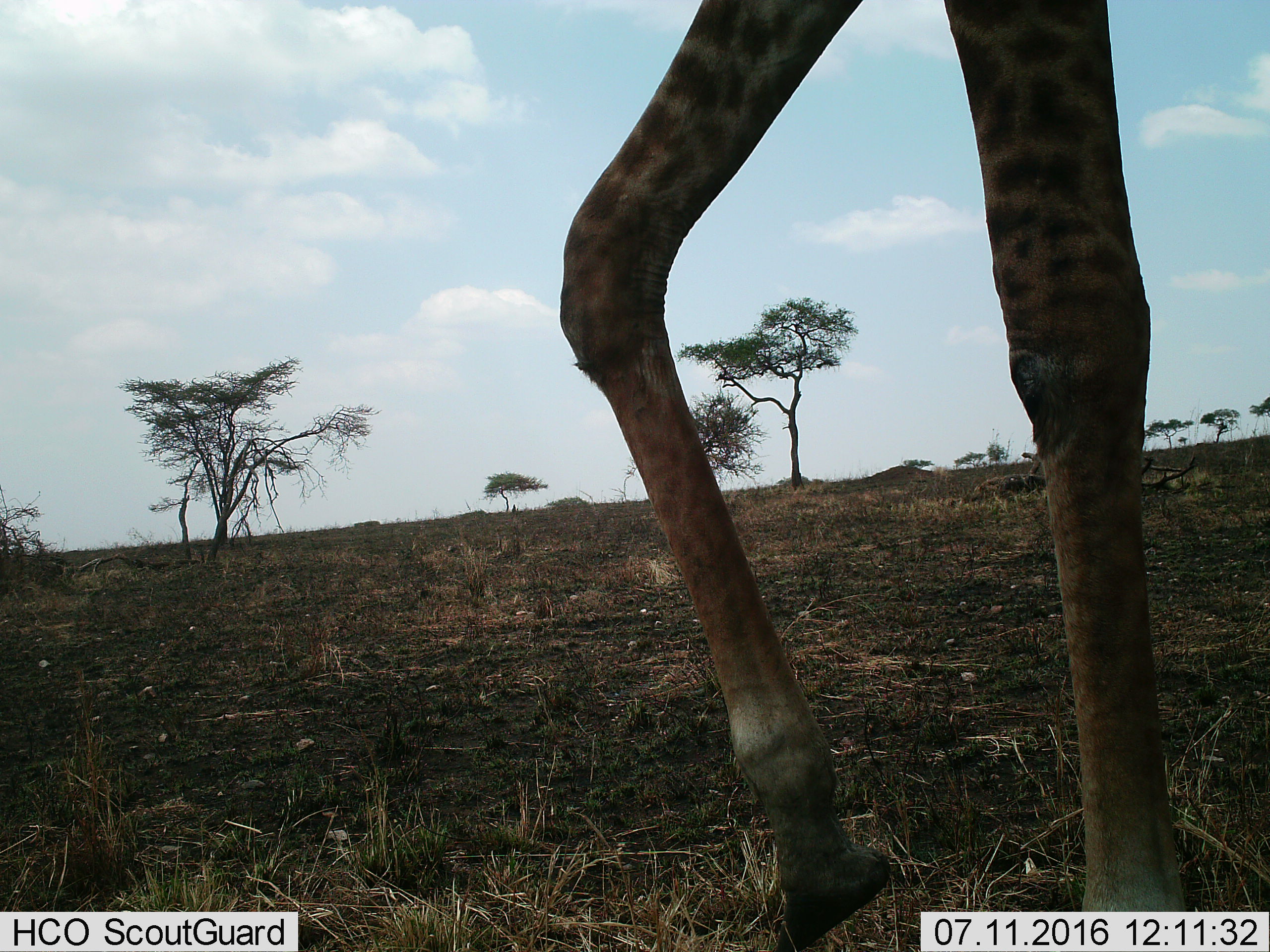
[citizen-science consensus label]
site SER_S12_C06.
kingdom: Animalia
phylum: Chordata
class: Mammalia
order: Artiodactyla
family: Giraffidae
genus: Giraffa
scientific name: Giraffa camelopardalis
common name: giraffe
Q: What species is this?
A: Giraffe (Giraffa camelopardalis).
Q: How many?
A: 1.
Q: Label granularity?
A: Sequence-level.